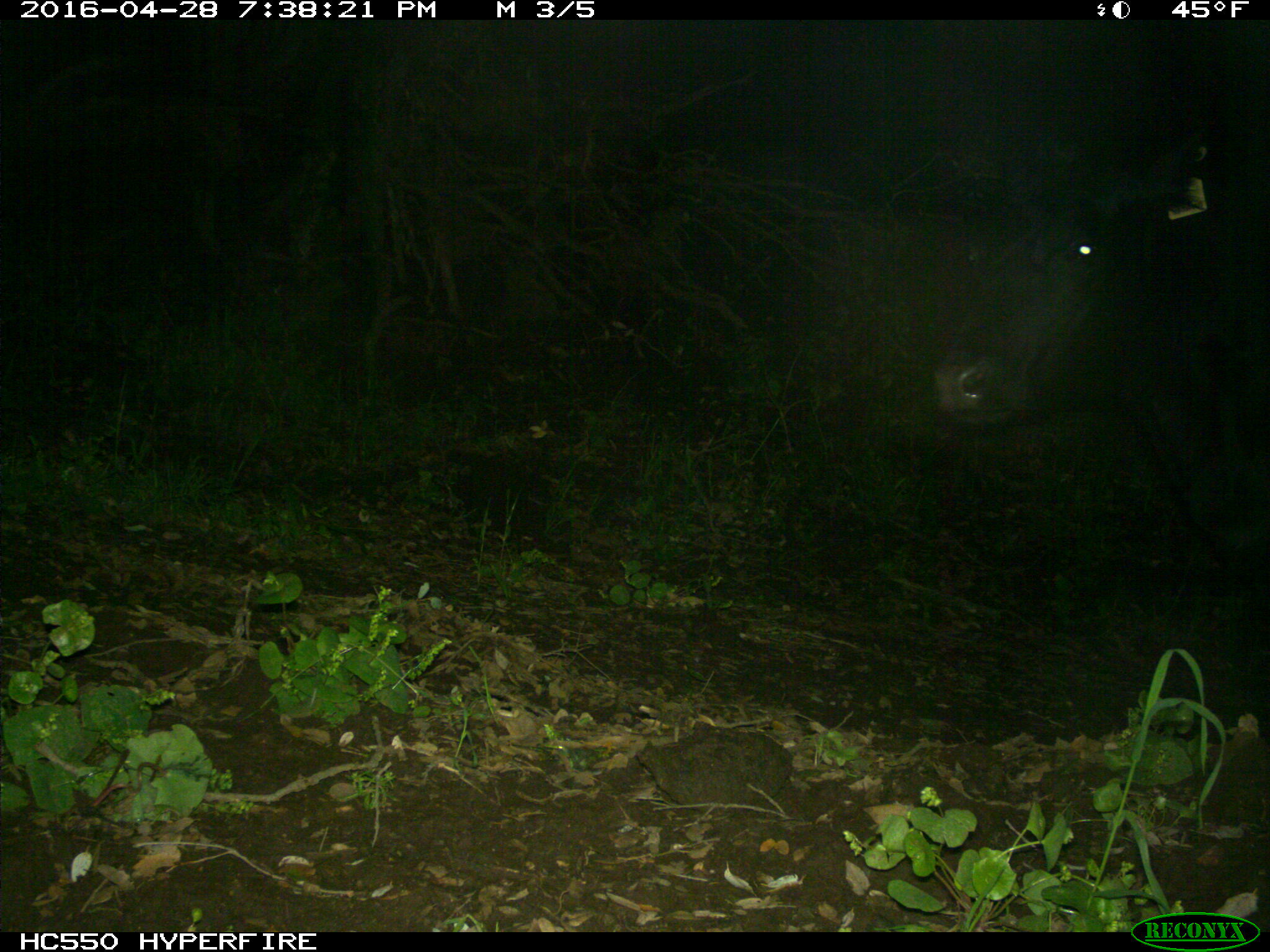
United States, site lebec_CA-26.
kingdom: Animalia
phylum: Chordata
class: Mammalia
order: Artiodactyla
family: Bovidae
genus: Bos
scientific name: Bos taurus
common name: domestic cow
Bos taurus (domestic cow).